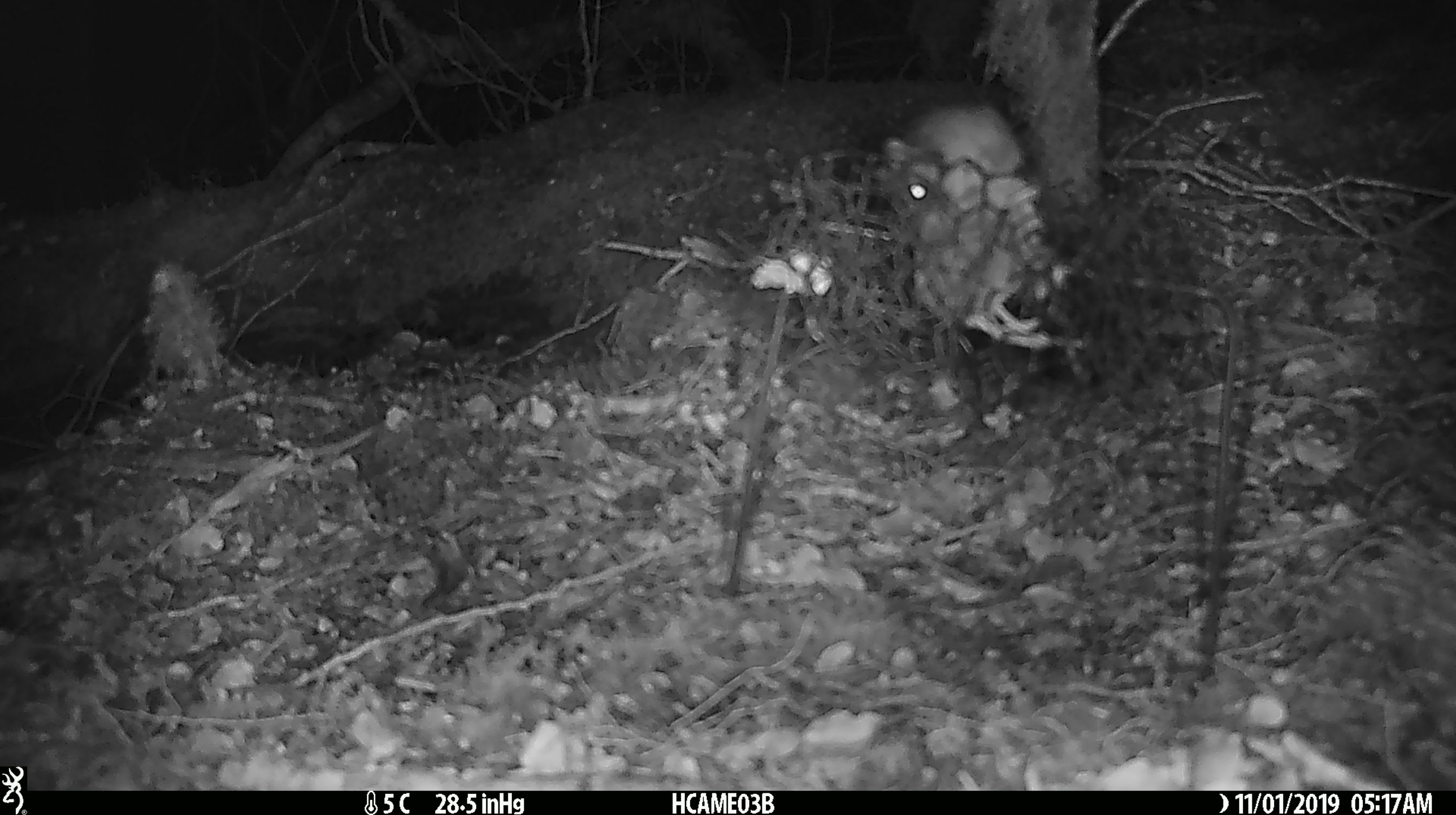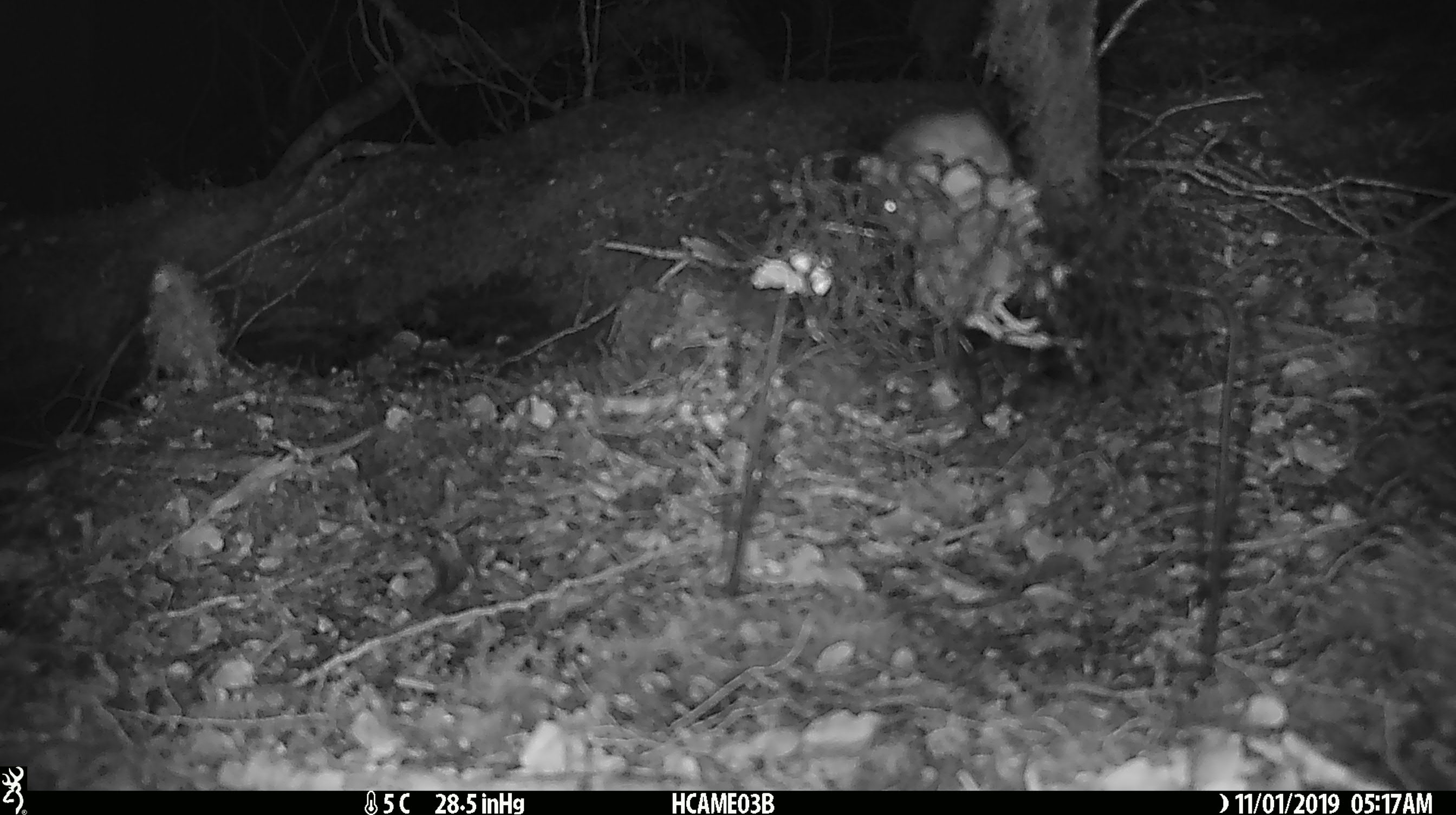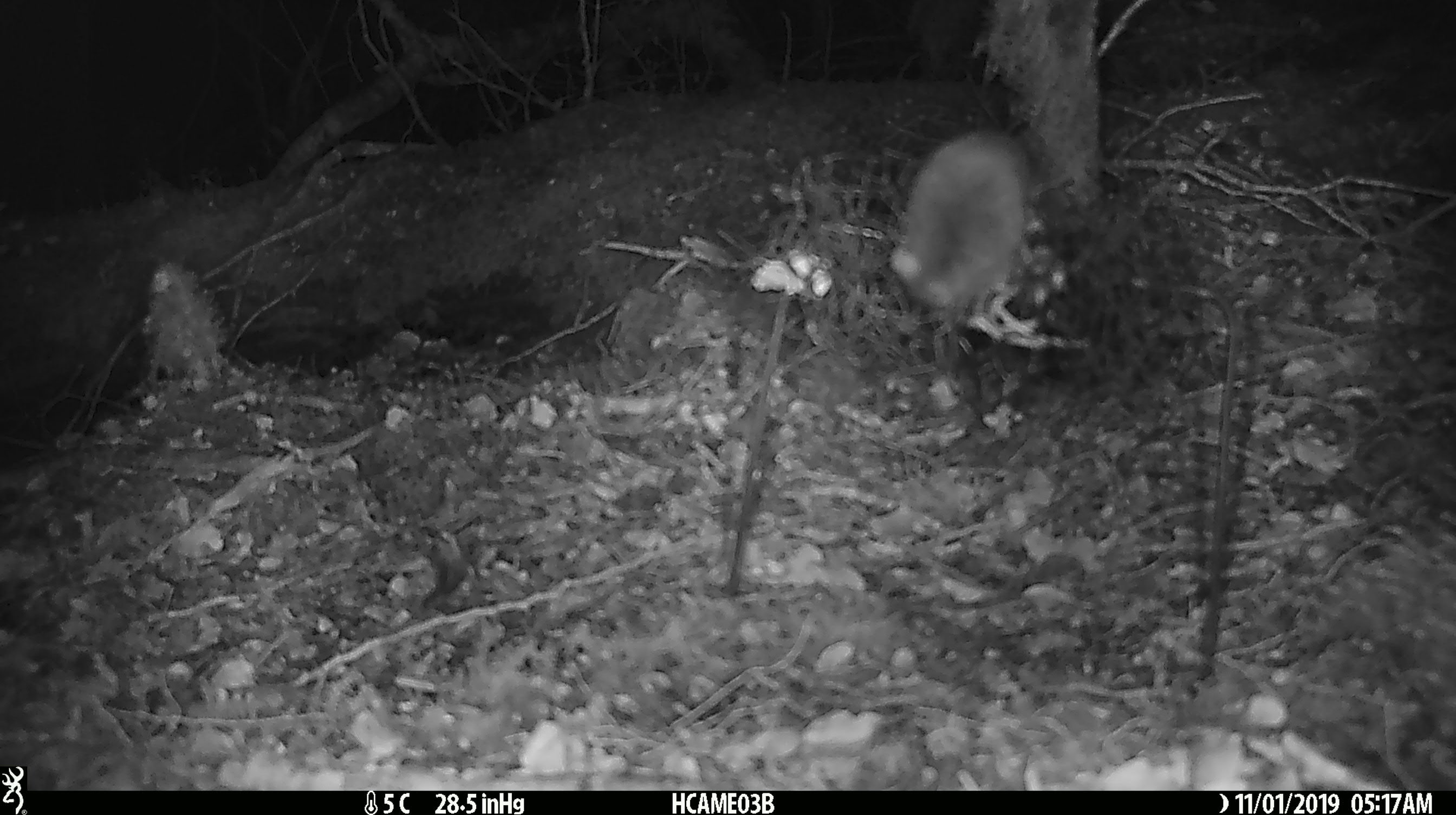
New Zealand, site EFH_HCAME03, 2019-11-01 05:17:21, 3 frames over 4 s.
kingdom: Animalia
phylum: Chordata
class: Mammalia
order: Rodentia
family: Muridae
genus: Mus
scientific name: Mus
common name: mouse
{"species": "mouse (Mus)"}